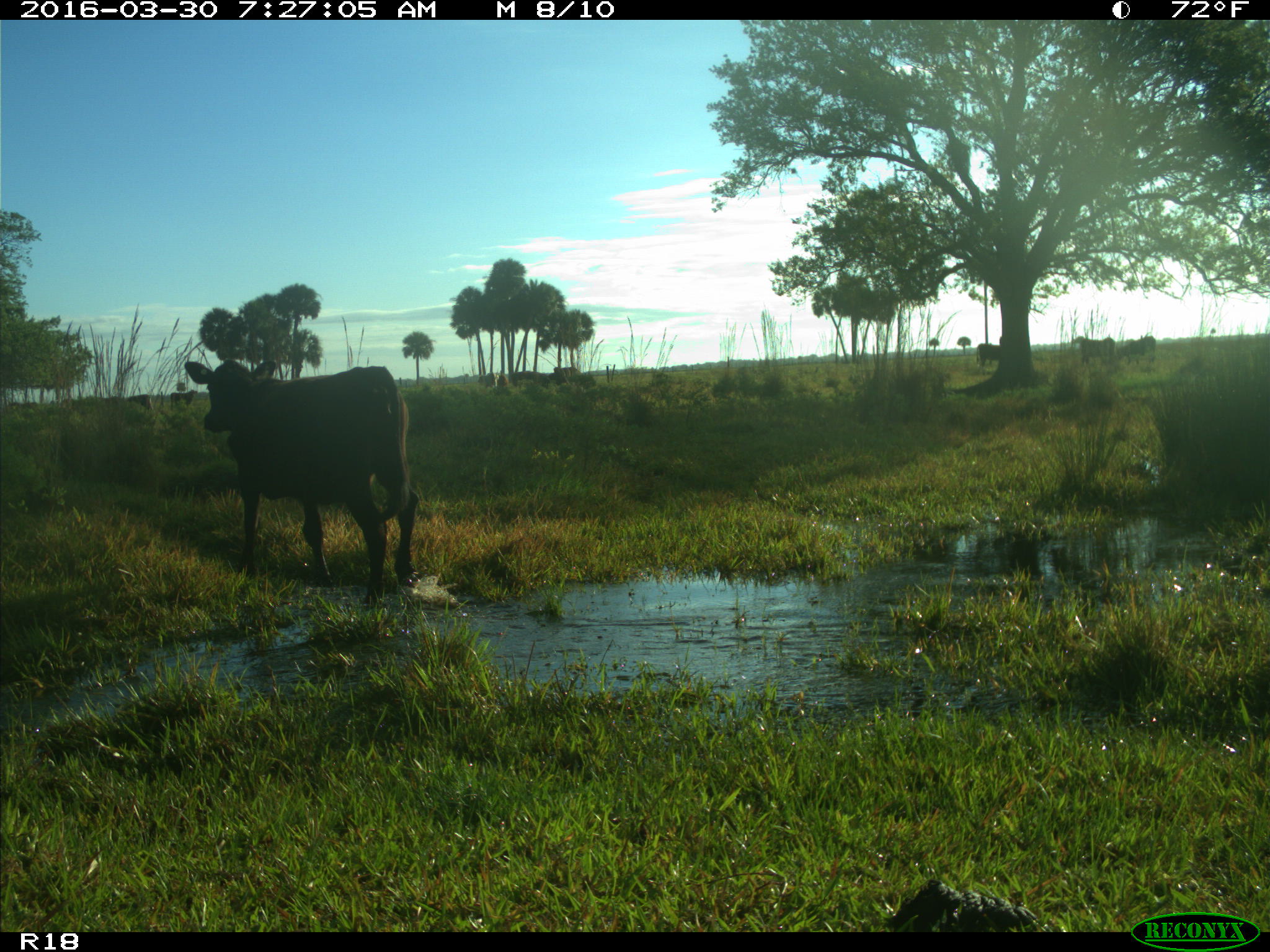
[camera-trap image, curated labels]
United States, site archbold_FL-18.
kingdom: Animalia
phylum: Chordata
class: Mammalia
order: Artiodactyla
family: Bovidae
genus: Bos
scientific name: Bos taurus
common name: domestic cow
Bos taurus (domestic cow).